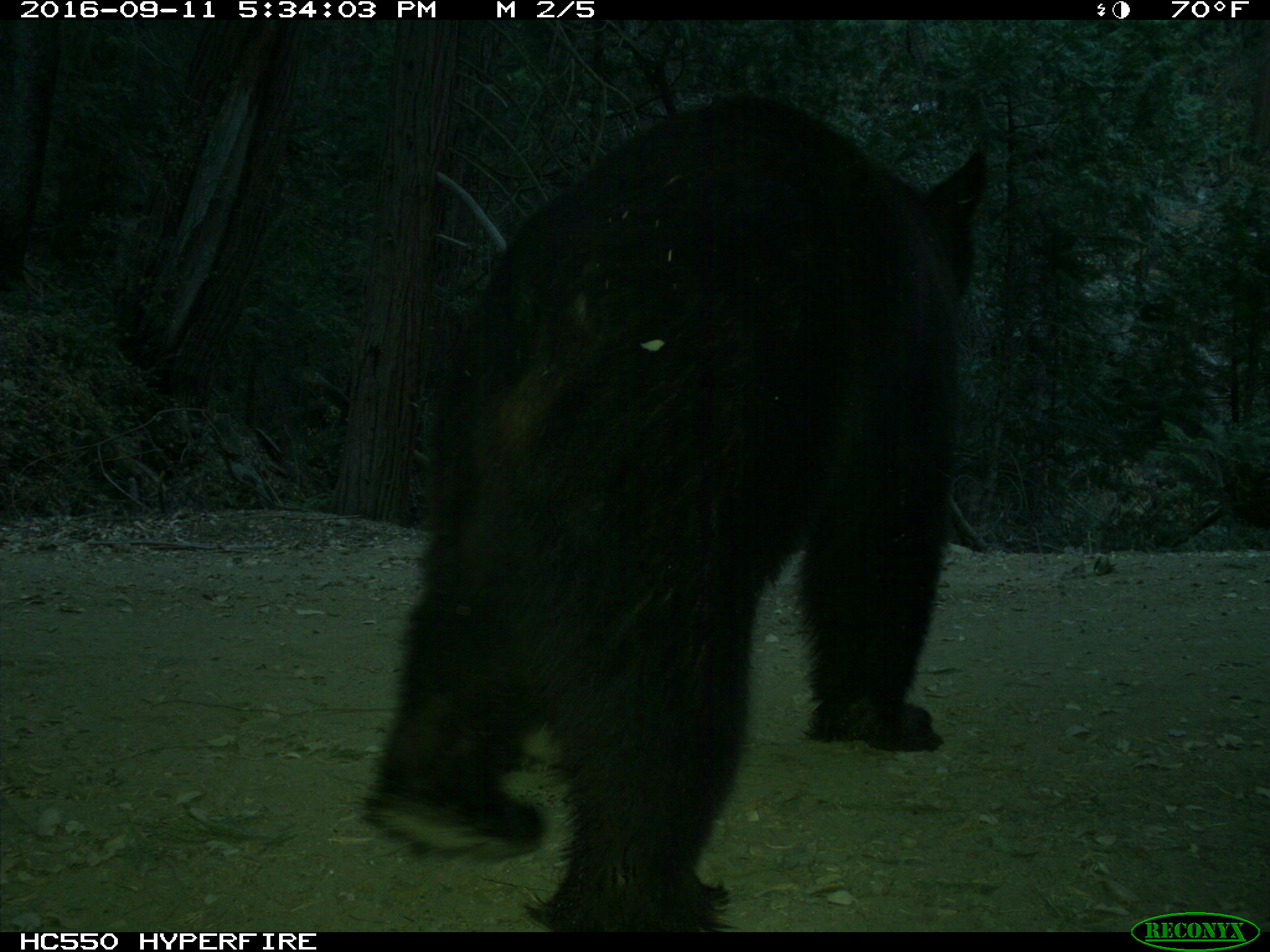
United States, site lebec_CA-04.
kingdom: Animalia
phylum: Chordata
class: Mammalia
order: Carnivora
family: Ursidae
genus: Ursus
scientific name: Ursus americanus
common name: american black bear